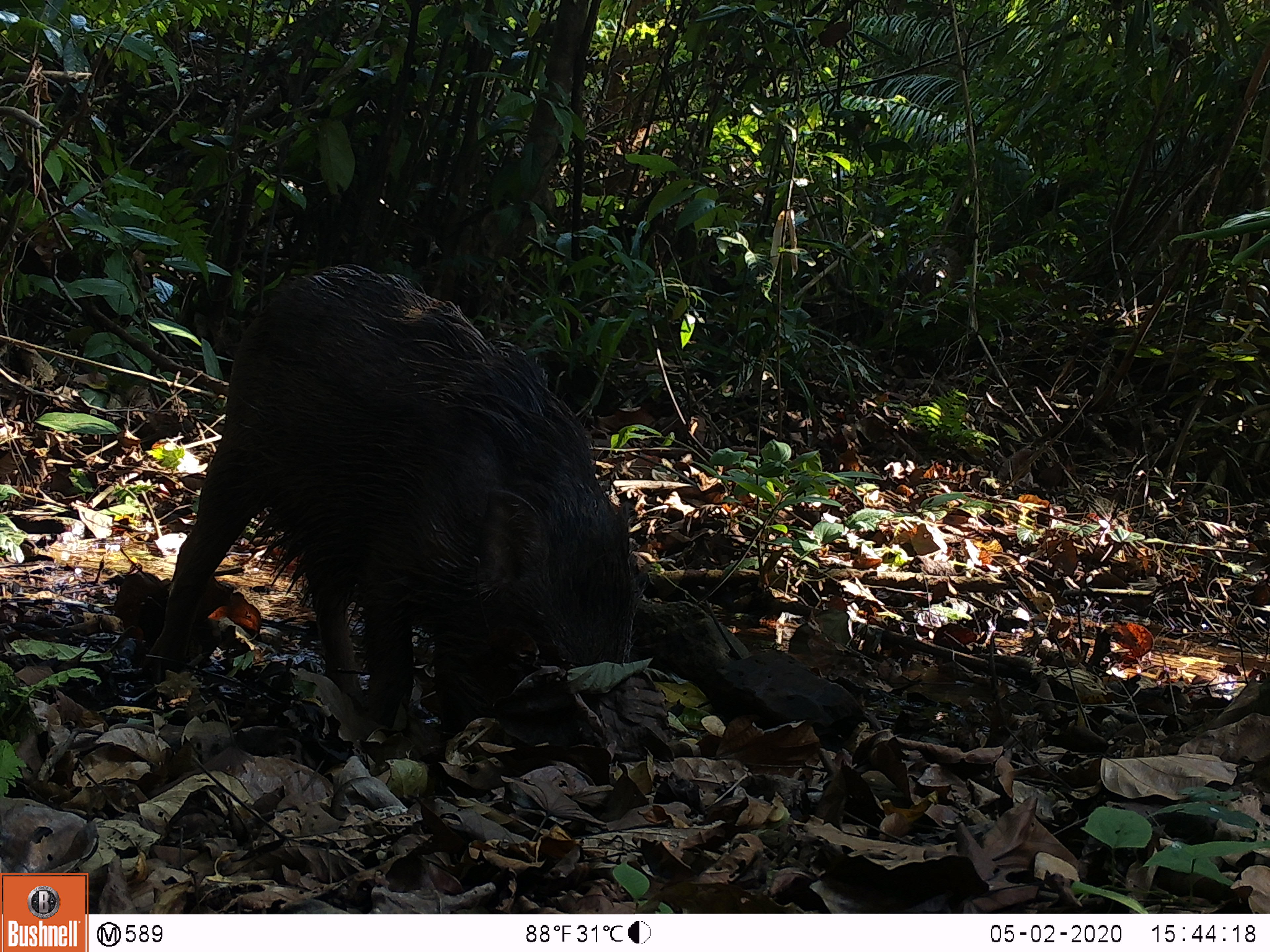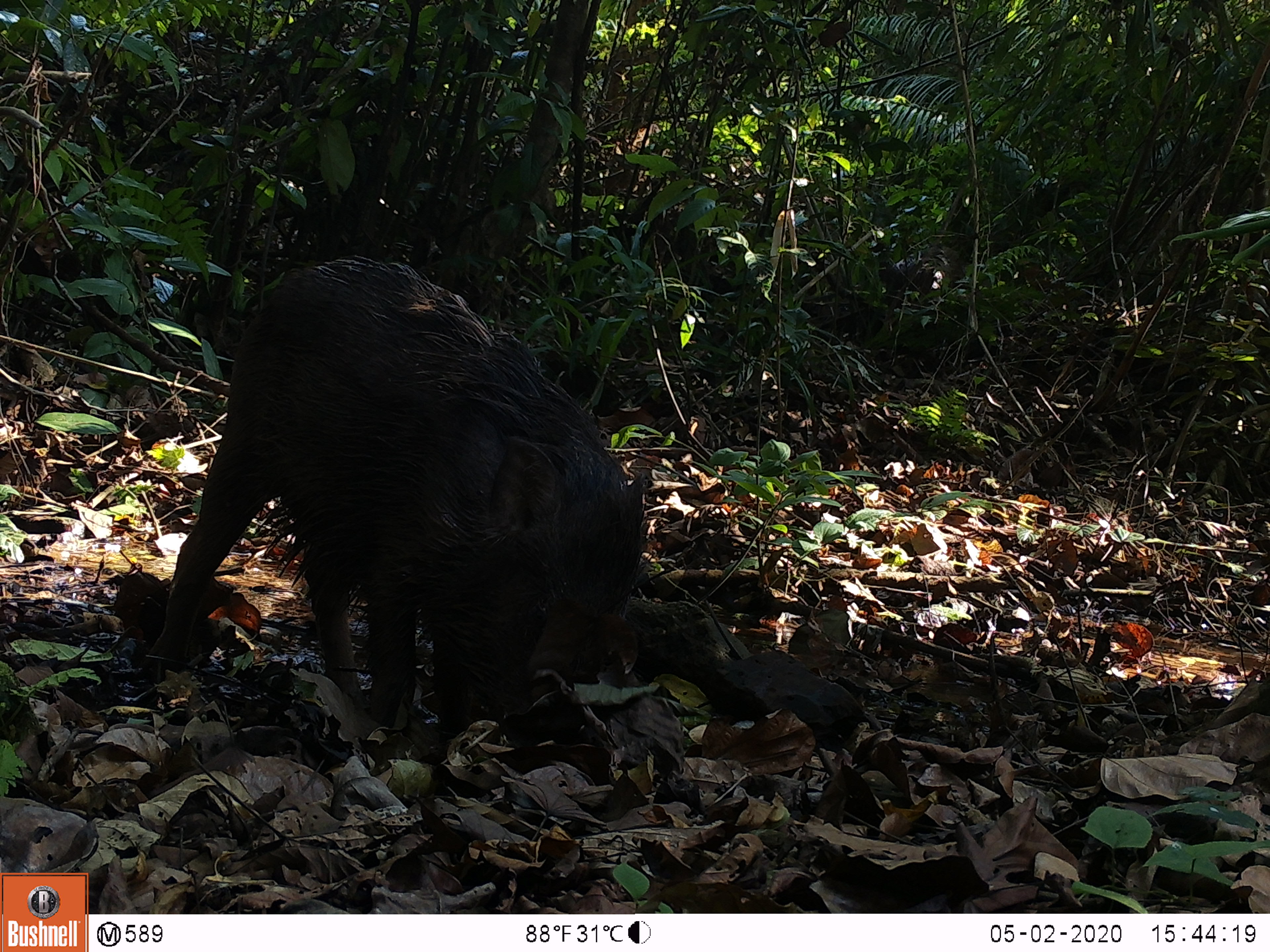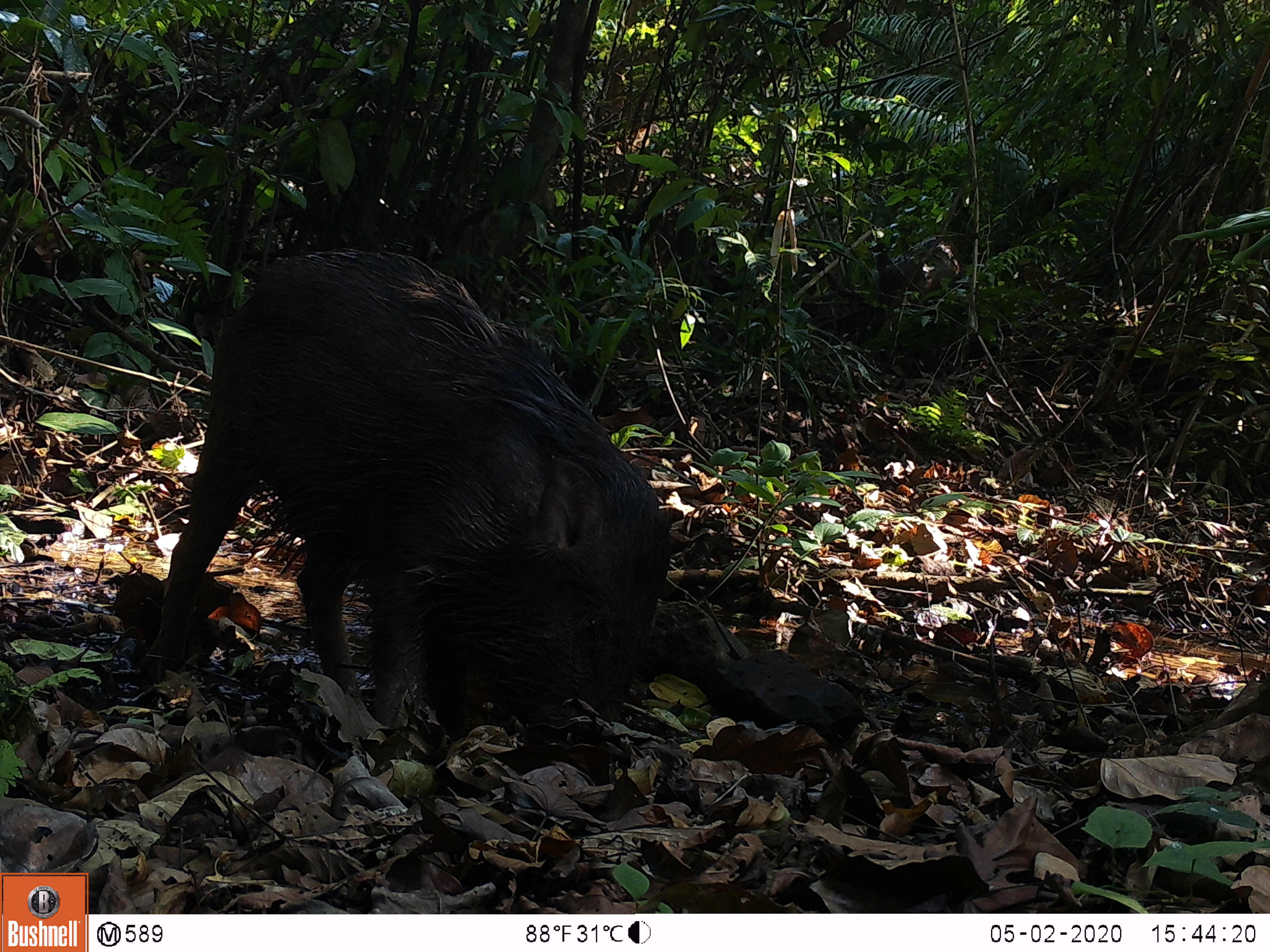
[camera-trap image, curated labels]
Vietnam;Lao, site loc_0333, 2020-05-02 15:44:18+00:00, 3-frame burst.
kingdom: Animalia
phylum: Chordata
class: Mammalia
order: Artiodactyla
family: Suidae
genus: Sus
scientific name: Sus scrofa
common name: eurasian wild pig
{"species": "eurasian wild pig (Sus scrofa)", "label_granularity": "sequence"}